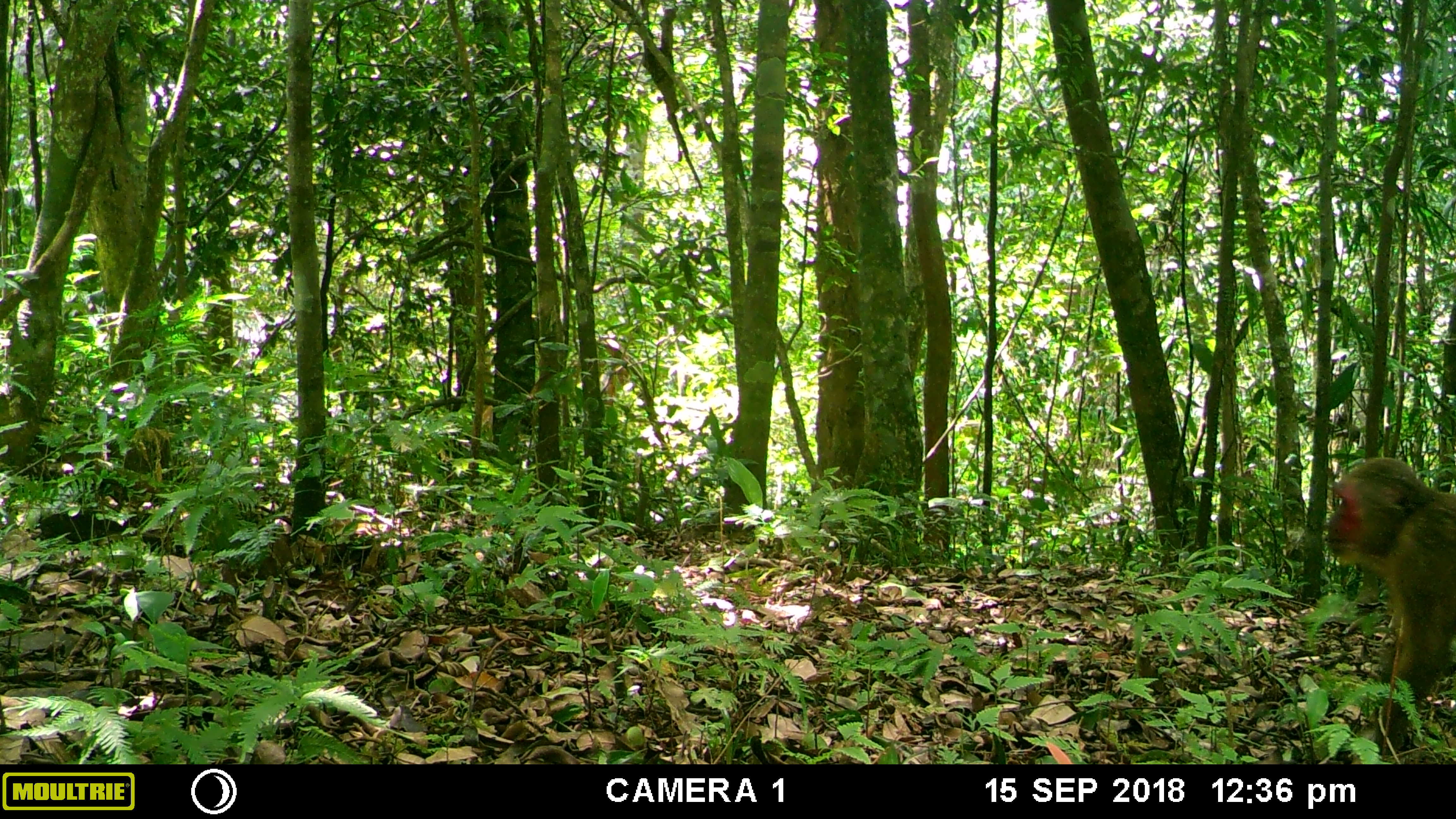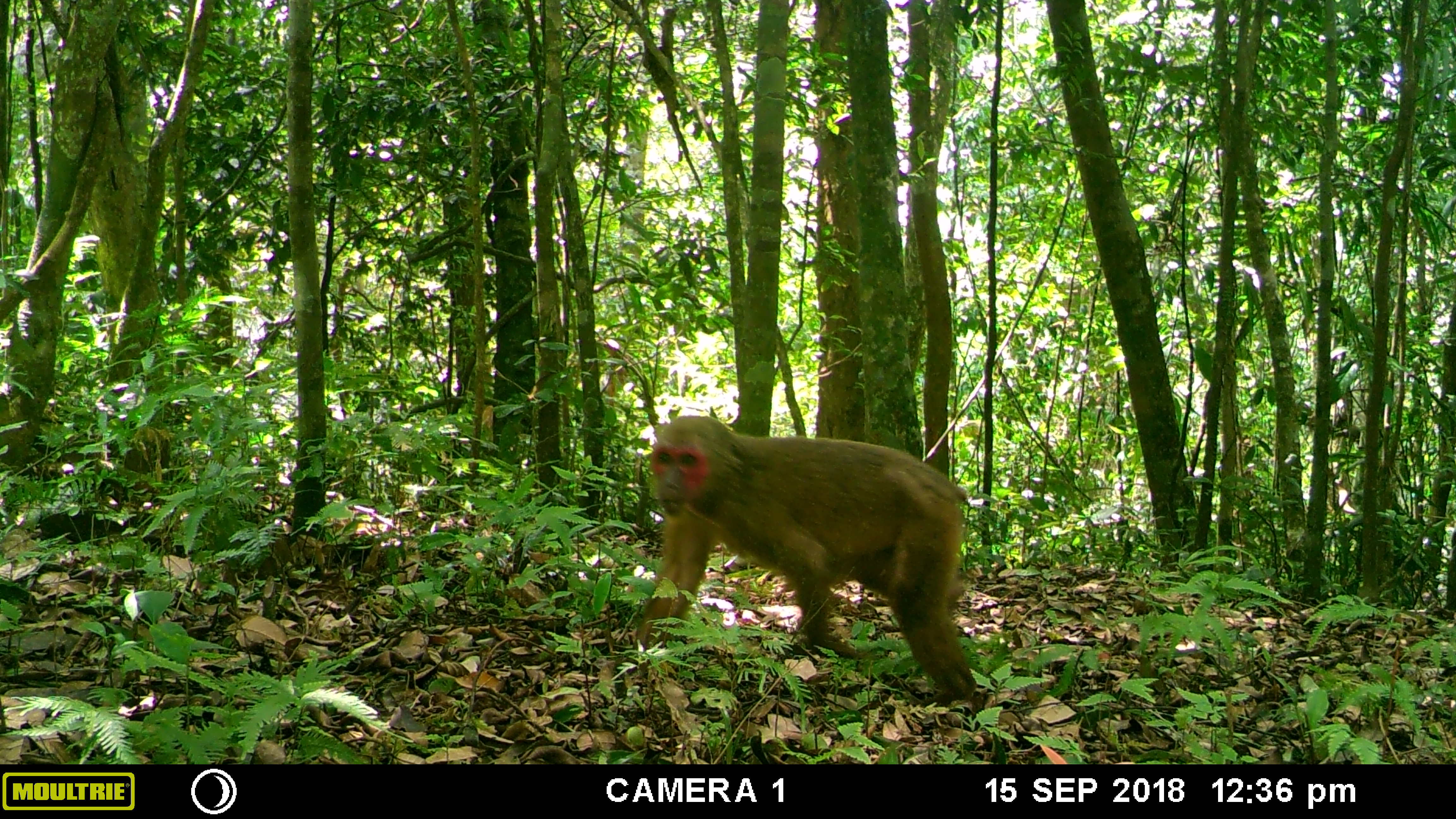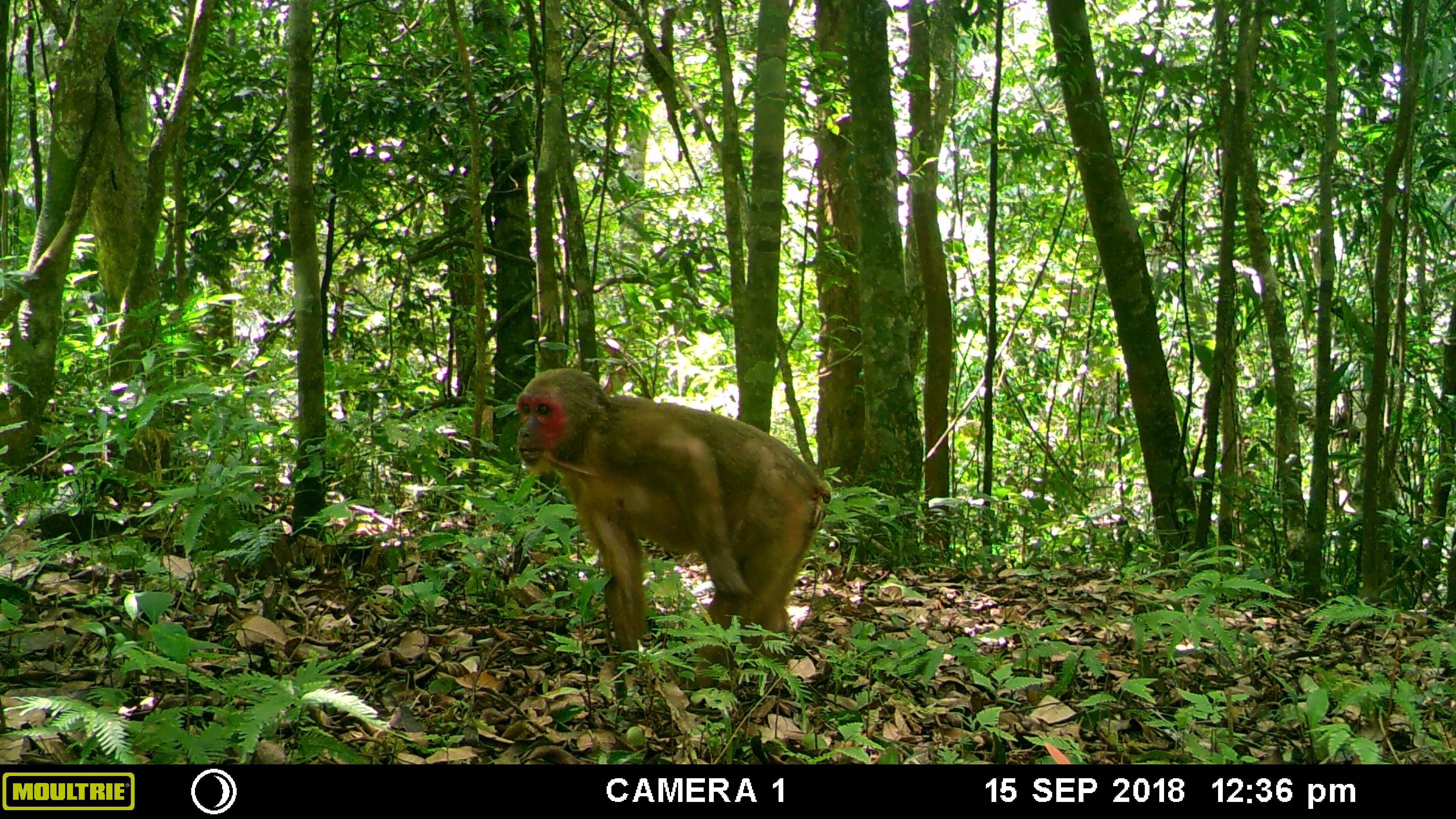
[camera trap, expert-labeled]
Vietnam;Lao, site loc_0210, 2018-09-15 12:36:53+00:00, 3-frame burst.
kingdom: Animalia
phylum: Chordata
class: Mammalia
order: Primates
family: Cercopithecidae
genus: Macaca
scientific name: Macaca arctoides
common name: stump-tailed macaque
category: stump tailed macaque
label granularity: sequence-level